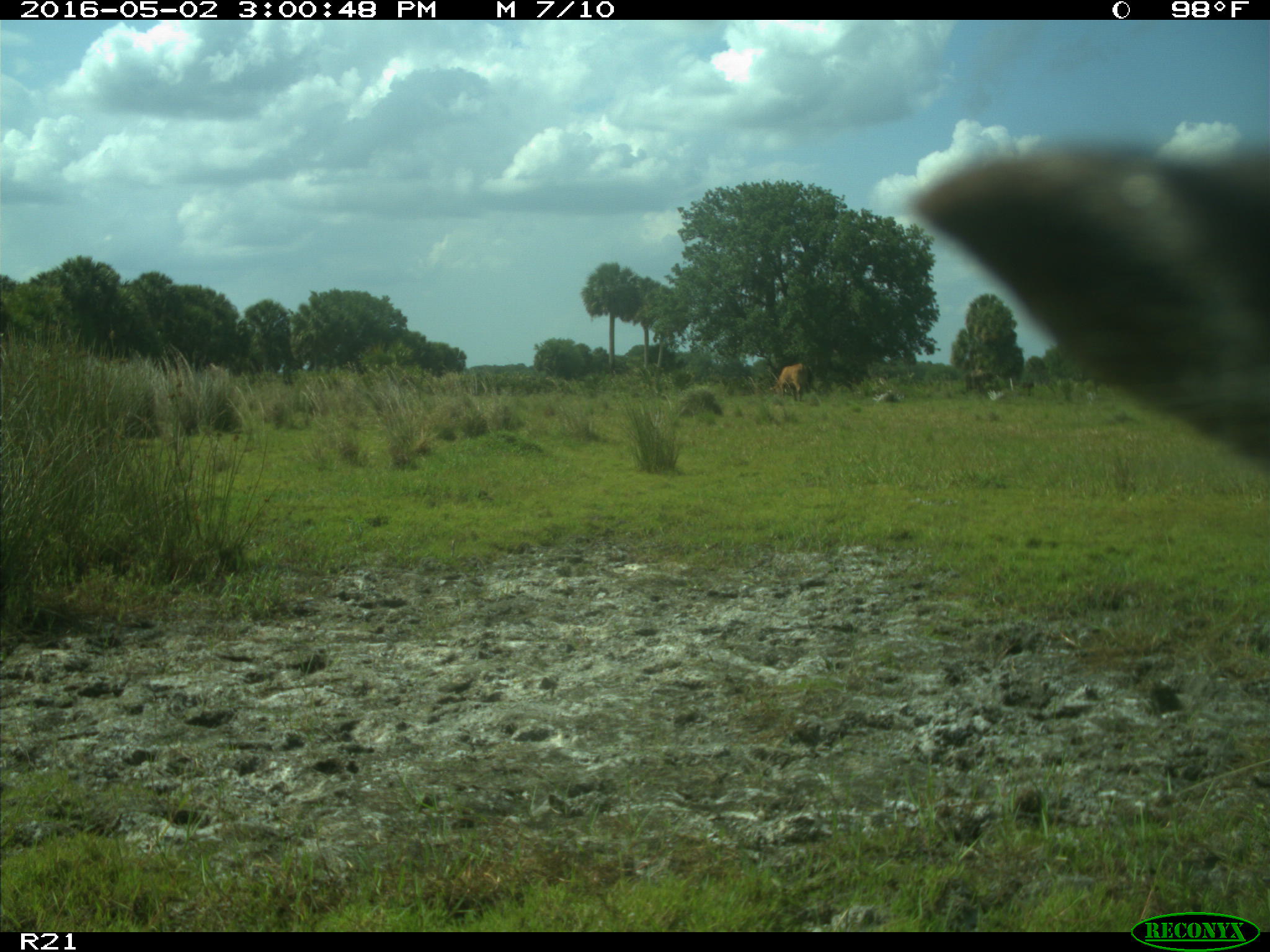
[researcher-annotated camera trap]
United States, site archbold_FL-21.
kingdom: Animalia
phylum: Chordata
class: Mammalia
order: Artiodactyla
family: Bovidae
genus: Bos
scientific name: Bos taurus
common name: domestic cow